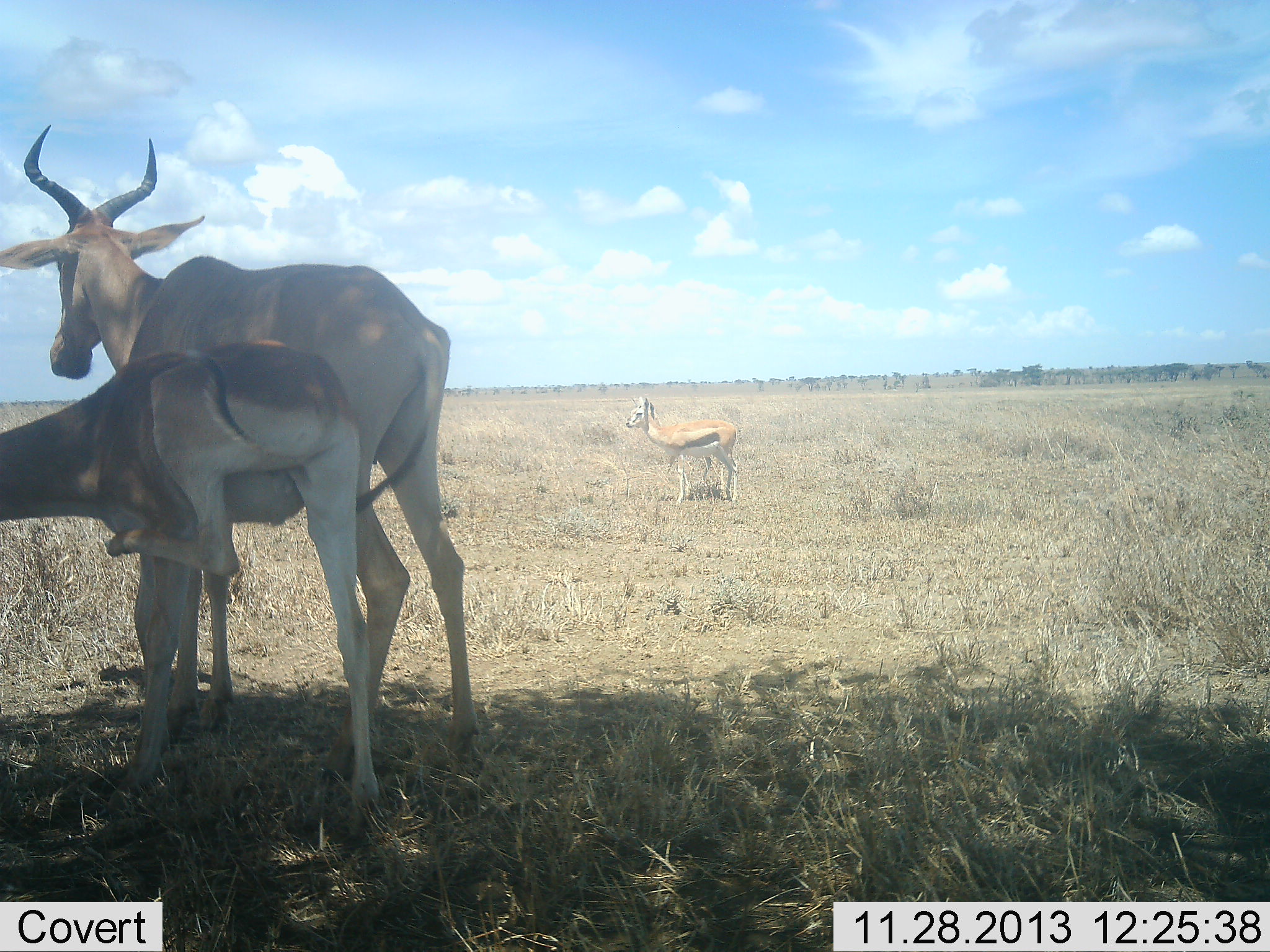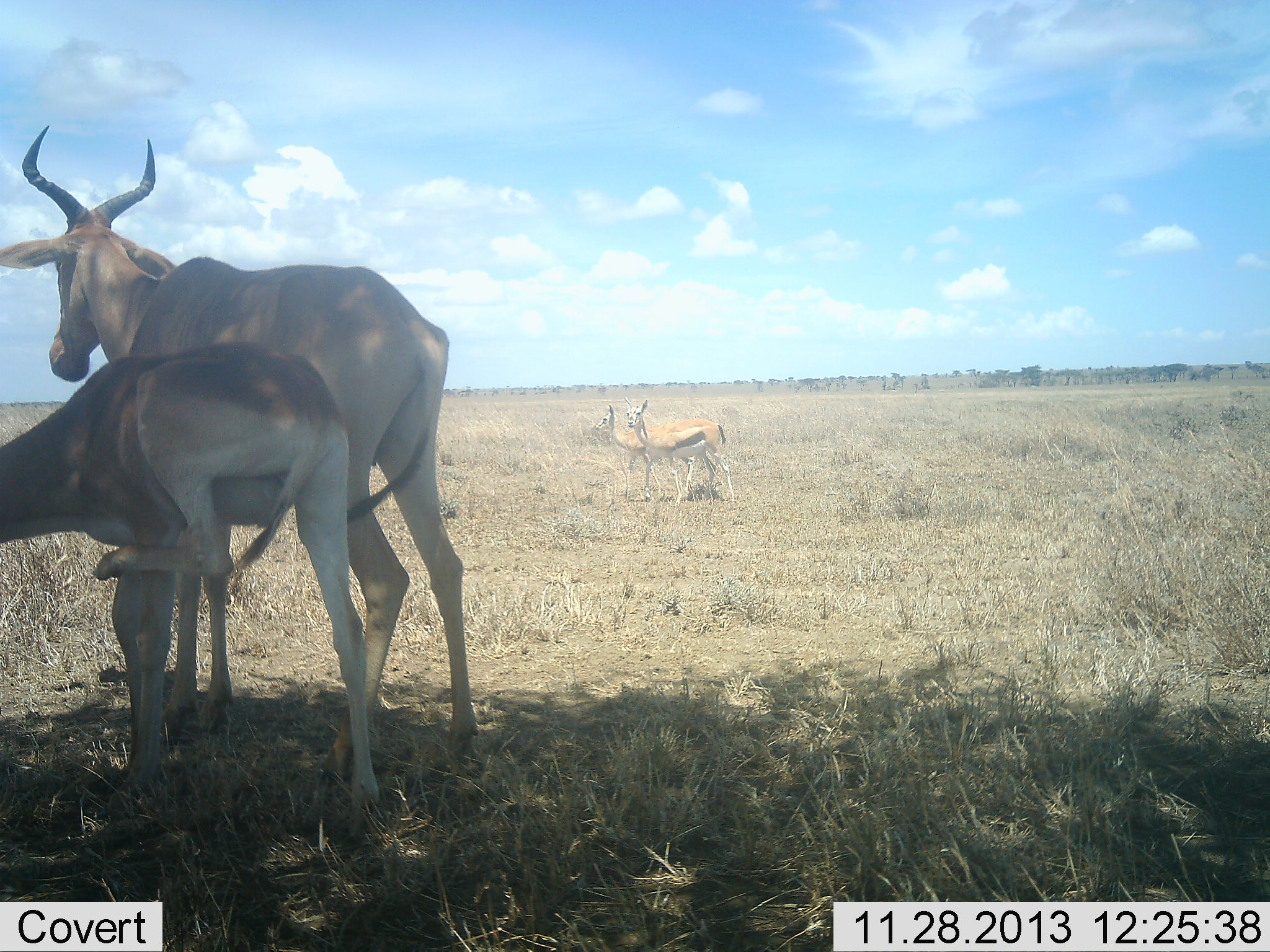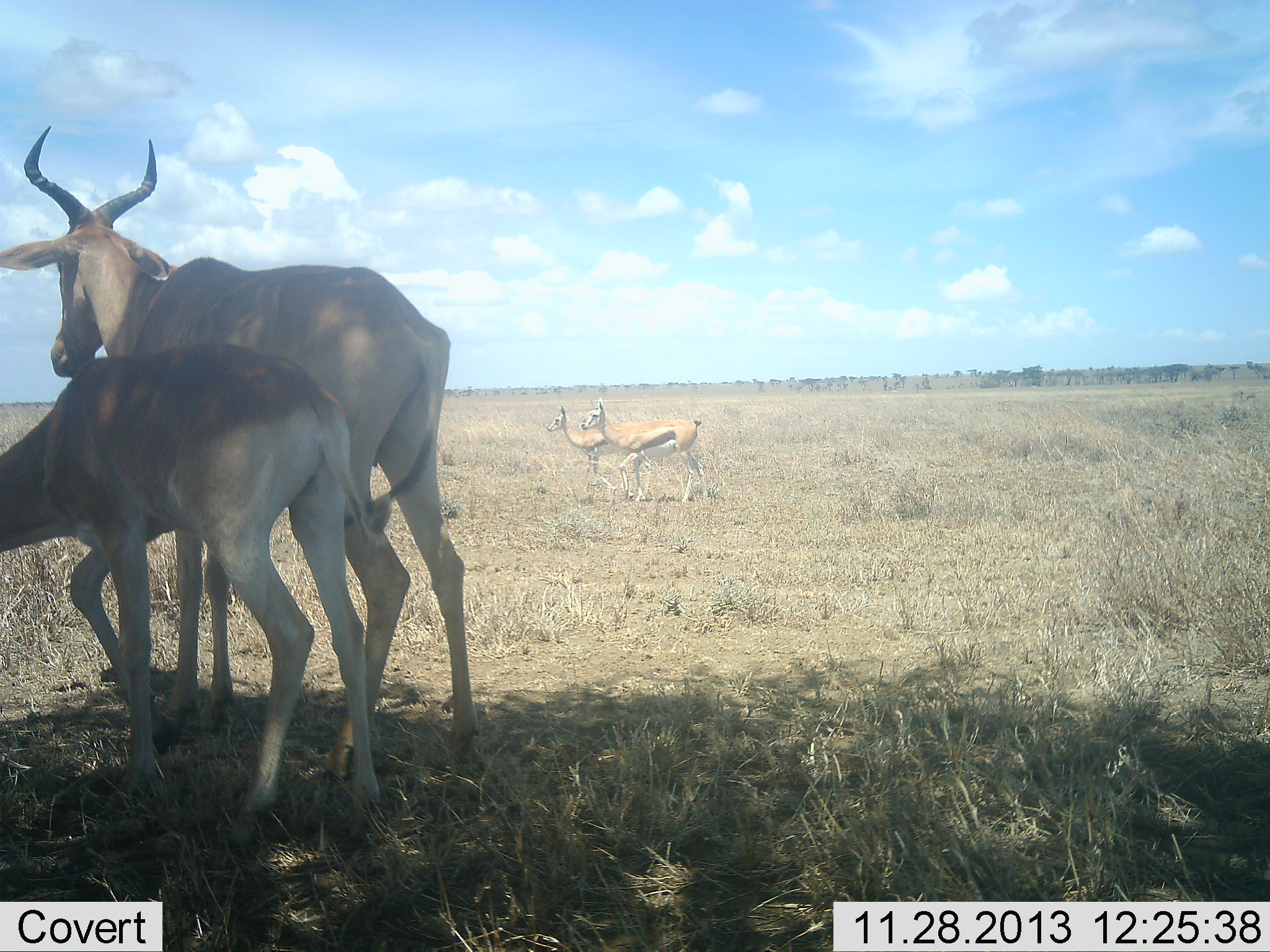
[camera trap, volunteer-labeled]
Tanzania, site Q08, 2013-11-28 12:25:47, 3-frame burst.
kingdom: Animalia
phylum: Chordata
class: Mammalia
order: Artiodactyla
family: Bovidae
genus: Eudorcas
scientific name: Eudorcas thomsonii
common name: thomson's gazelle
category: gazellethomsons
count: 2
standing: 27%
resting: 0%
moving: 73%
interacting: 0%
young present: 0%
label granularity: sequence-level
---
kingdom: Animalia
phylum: Chordata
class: Mammalia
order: Artiodactyla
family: Bovidae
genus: Alcelaphus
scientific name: Alcelaphus buselaphus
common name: hartebeest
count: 2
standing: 100%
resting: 0%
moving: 0%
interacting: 0%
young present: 30%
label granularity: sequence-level